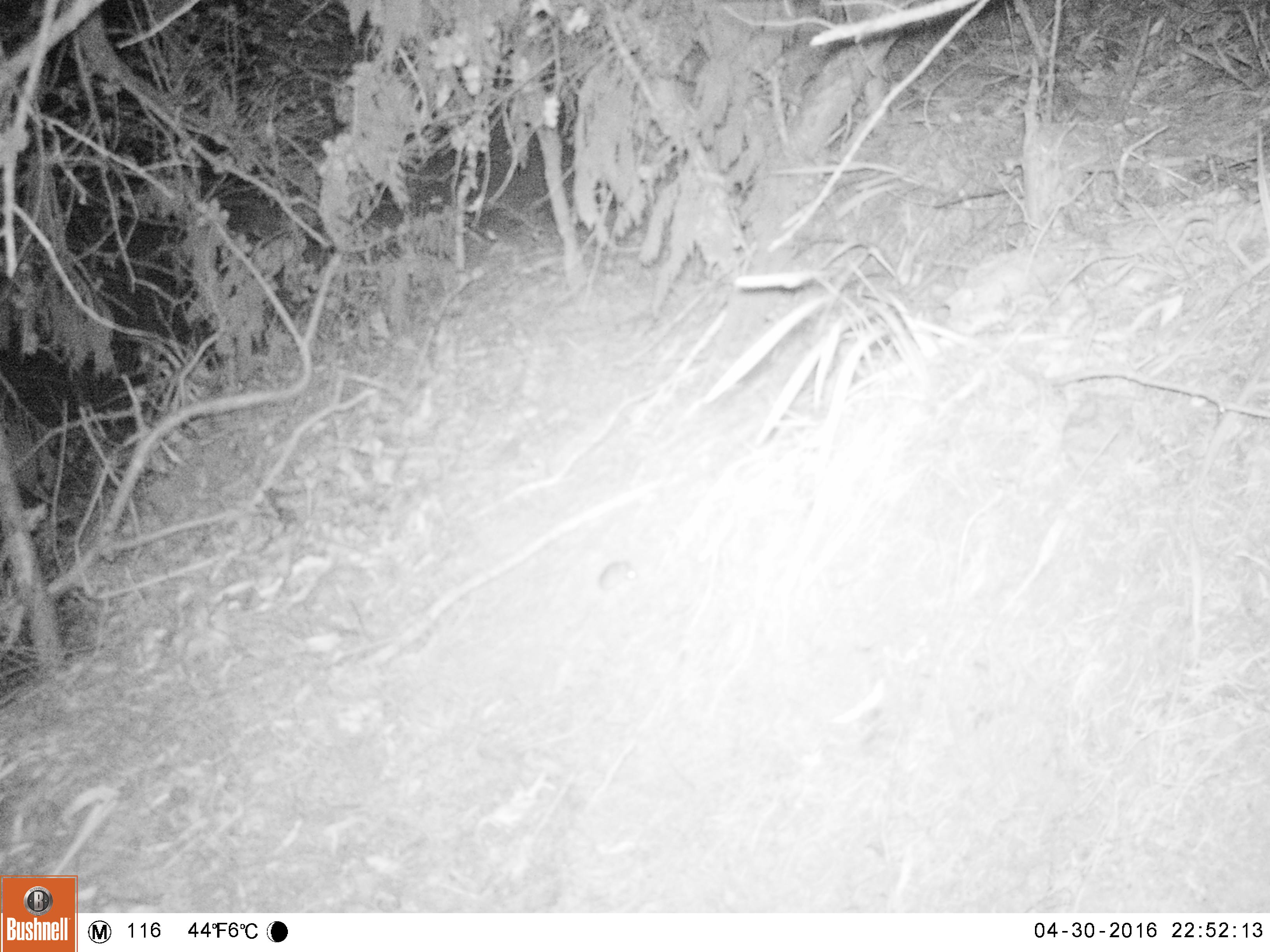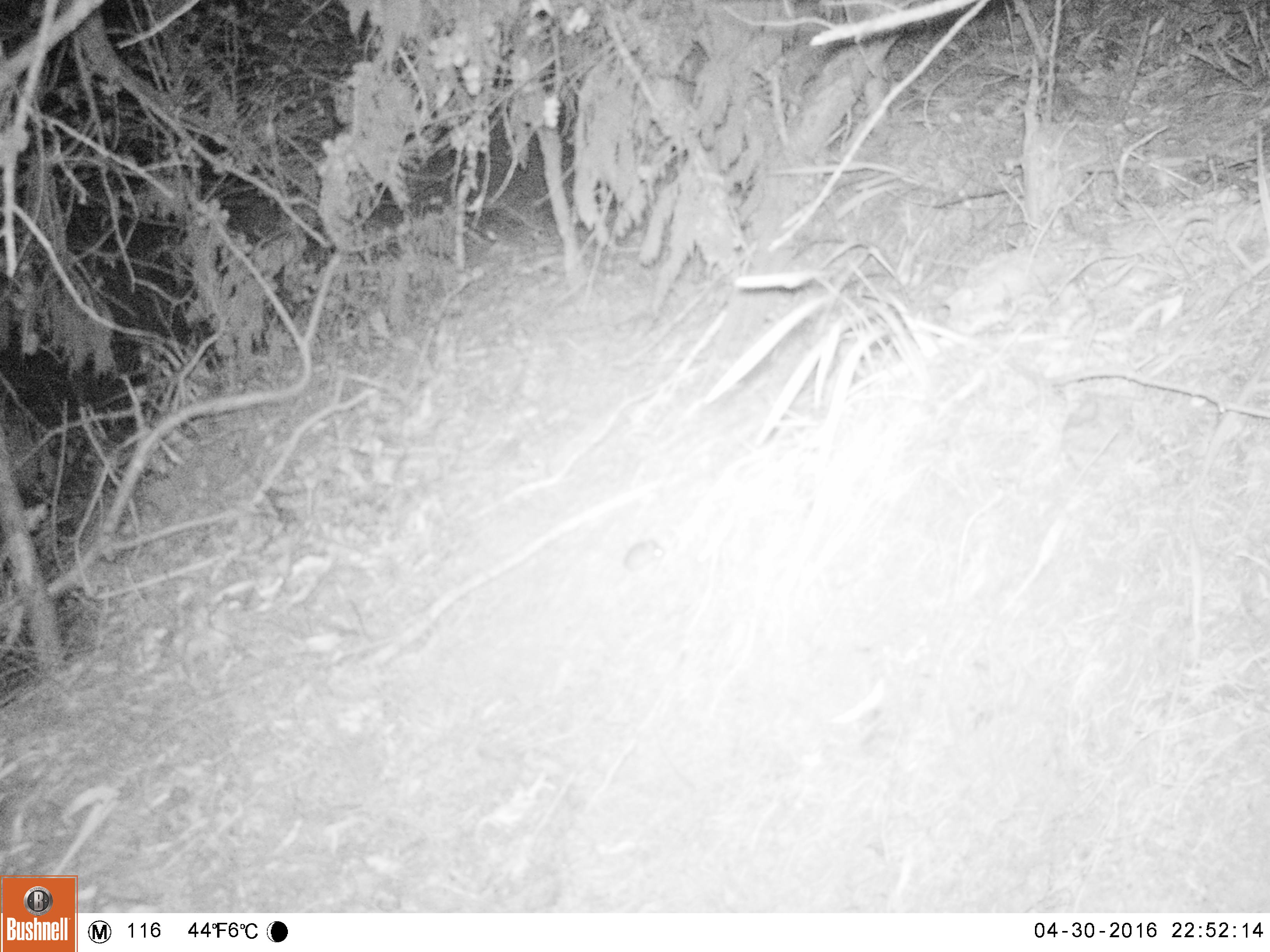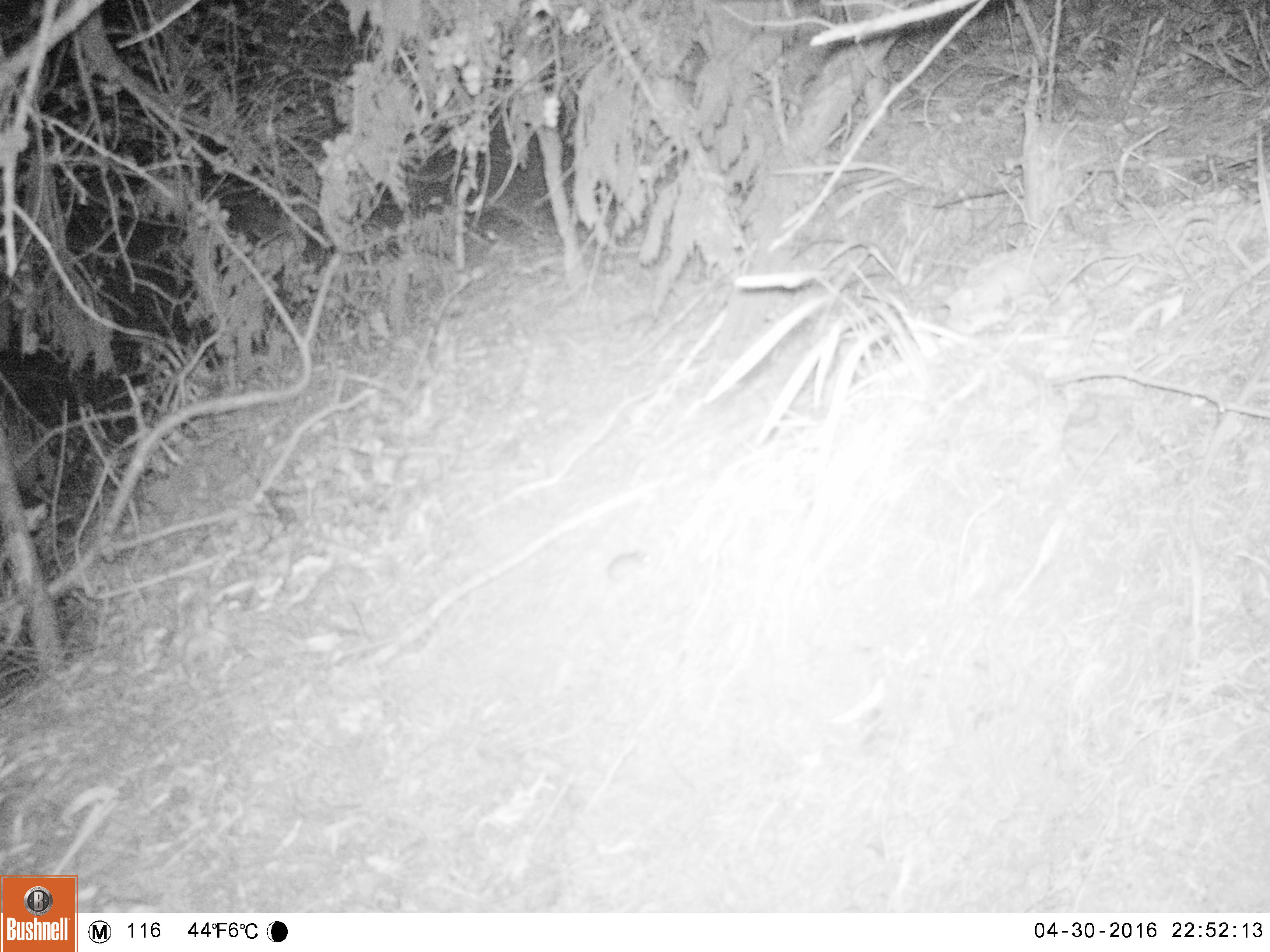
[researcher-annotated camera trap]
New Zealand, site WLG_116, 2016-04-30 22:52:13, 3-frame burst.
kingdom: Animalia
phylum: Chordata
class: Mammalia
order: Rodentia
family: Muridae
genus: Mus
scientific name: Mus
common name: mouse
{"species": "mouse (Mus)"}